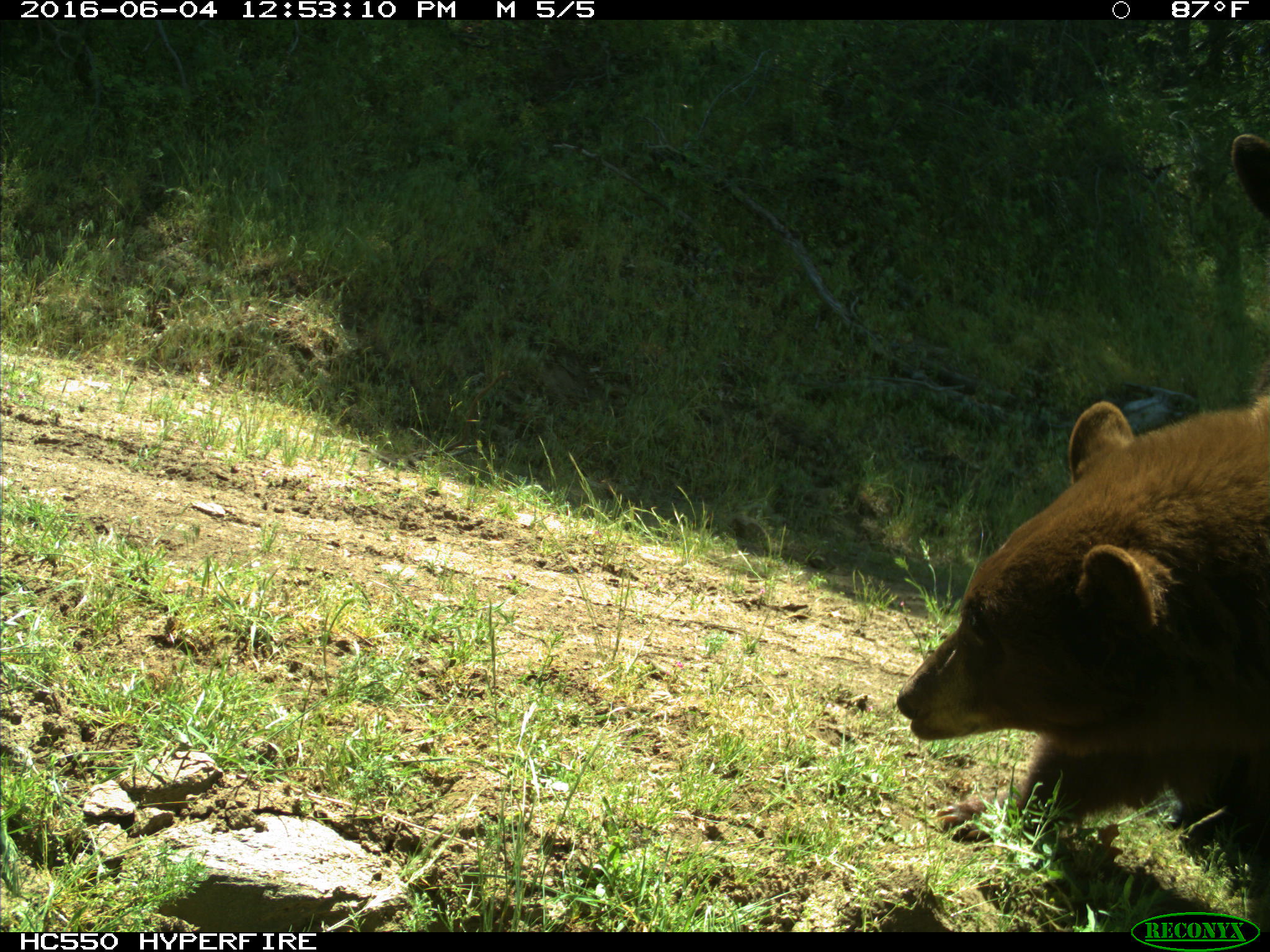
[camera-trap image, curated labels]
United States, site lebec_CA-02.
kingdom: Animalia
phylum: Chordata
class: Mammalia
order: Carnivora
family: Ursidae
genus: Ursus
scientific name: Ursus americanus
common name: american black bear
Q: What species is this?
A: Ursus americanus (american black bear).